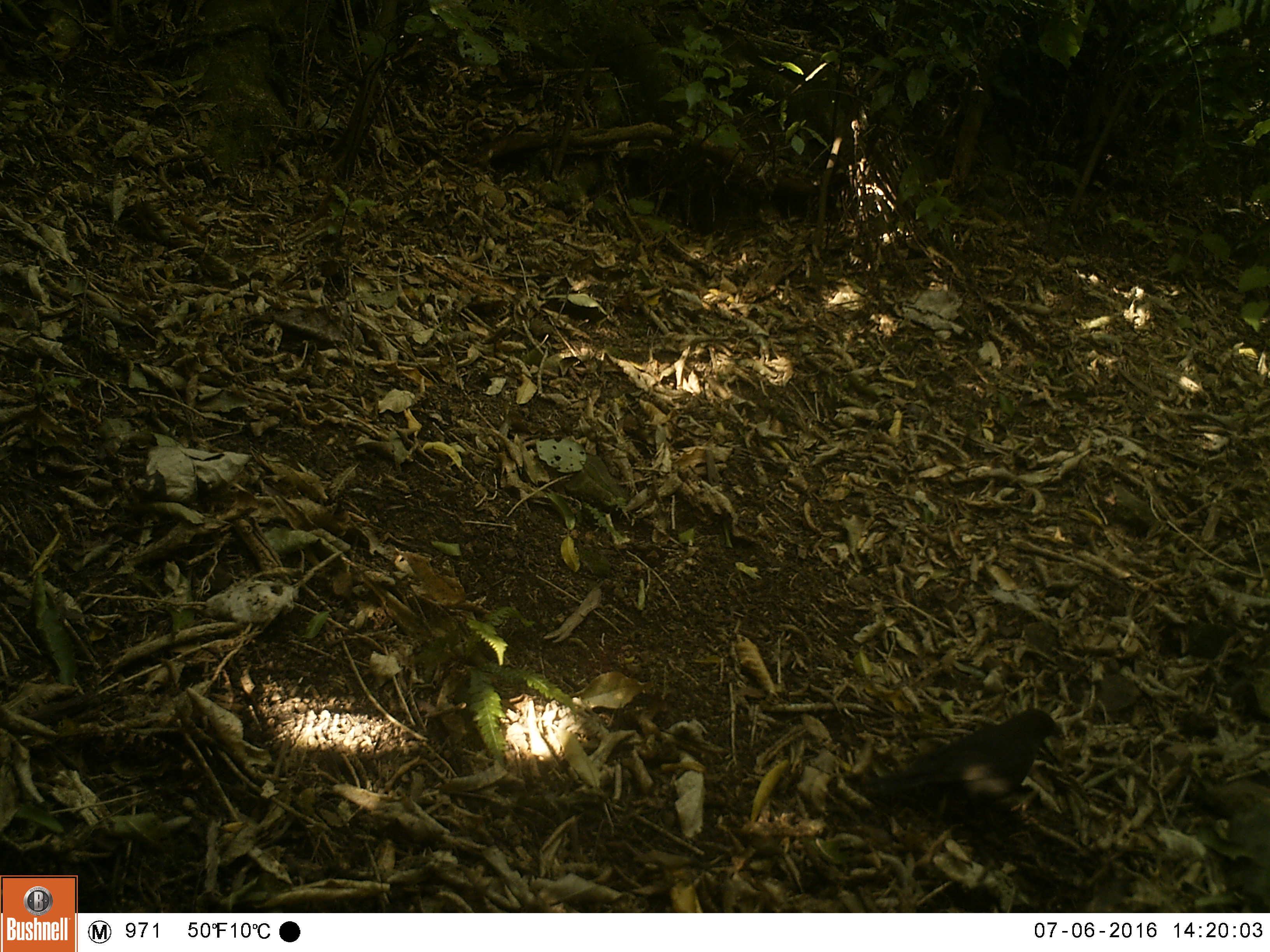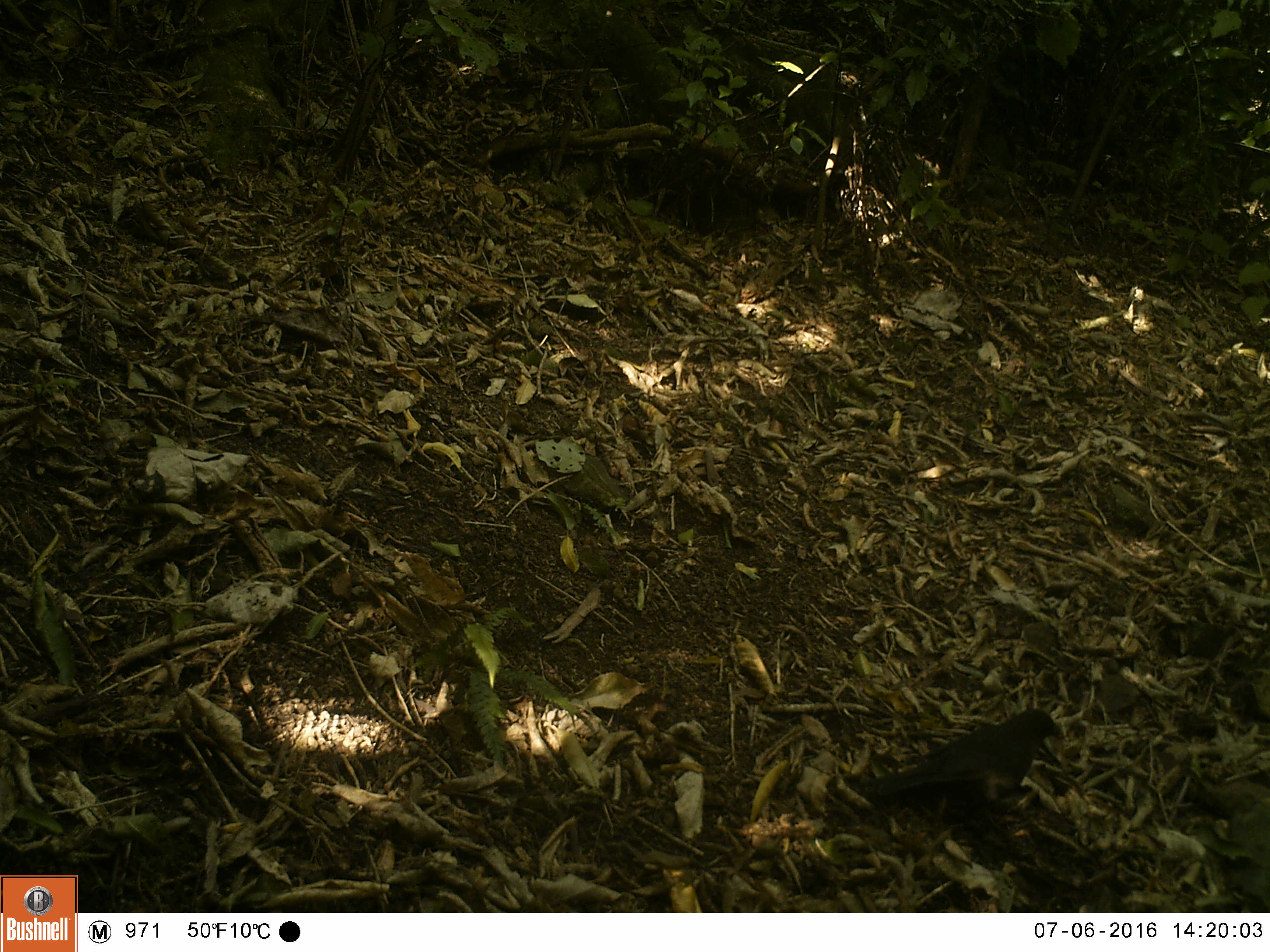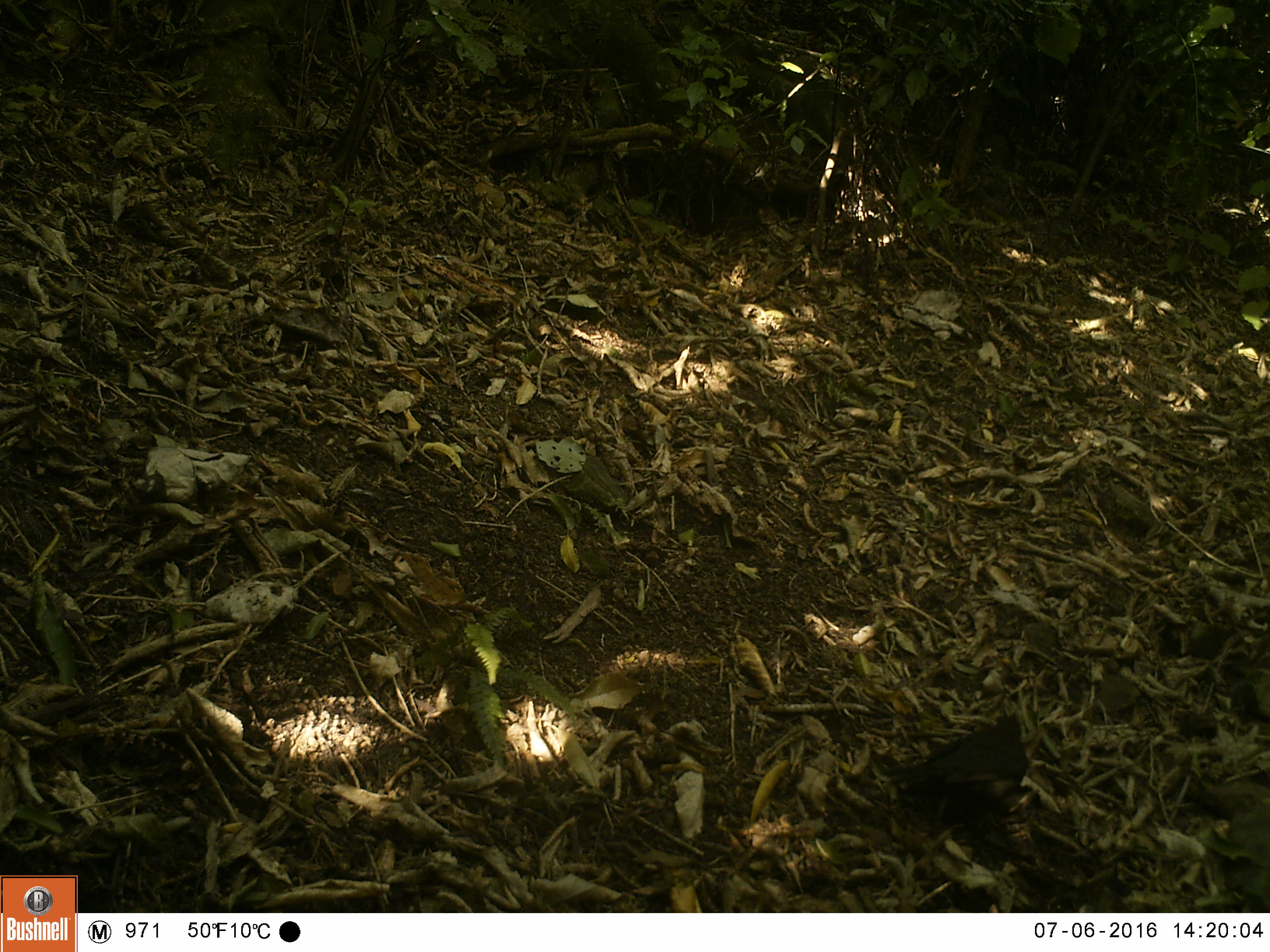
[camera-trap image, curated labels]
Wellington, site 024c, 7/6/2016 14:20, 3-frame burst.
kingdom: Animalia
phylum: Chordata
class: Aves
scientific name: Aves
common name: bird